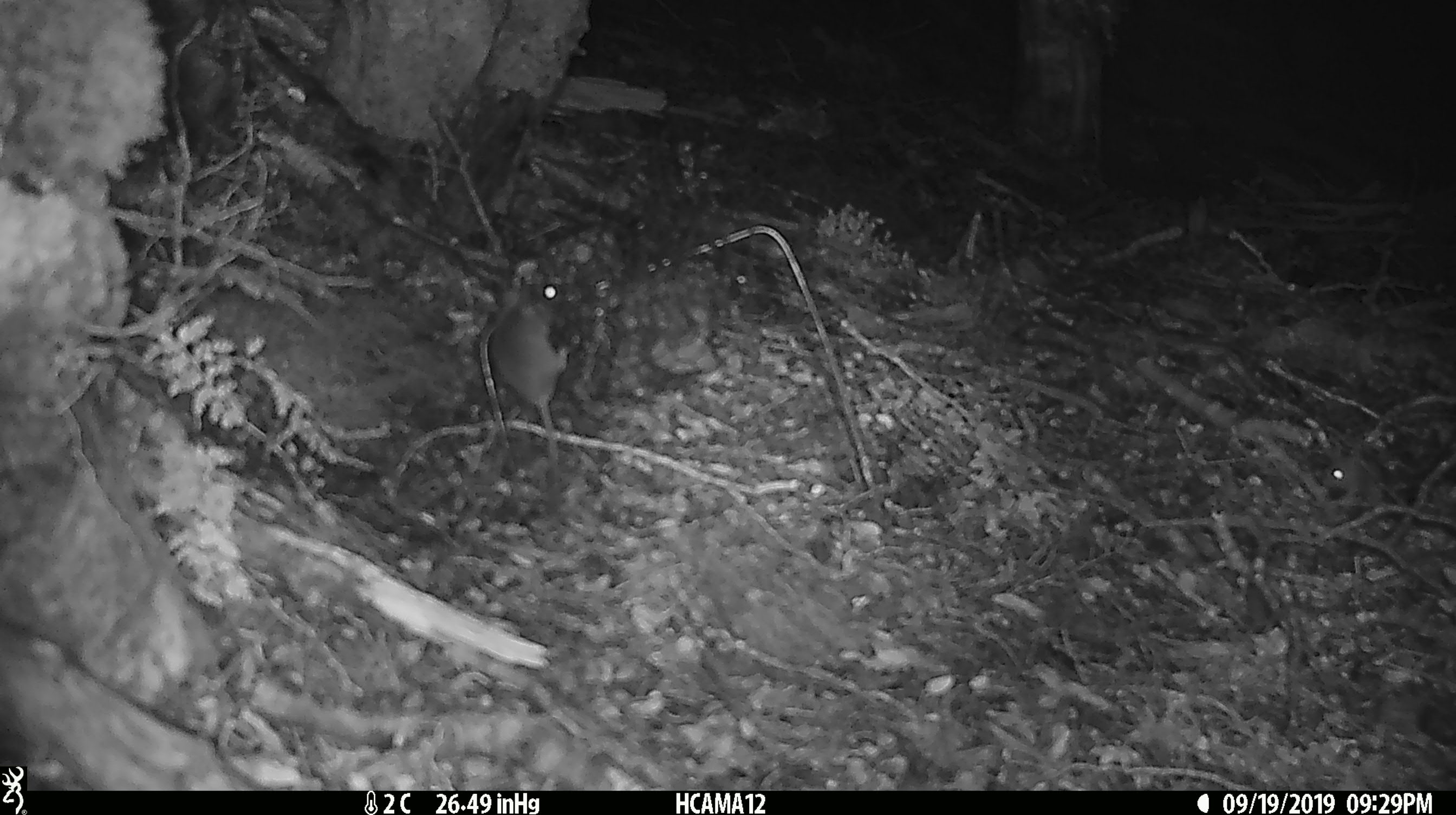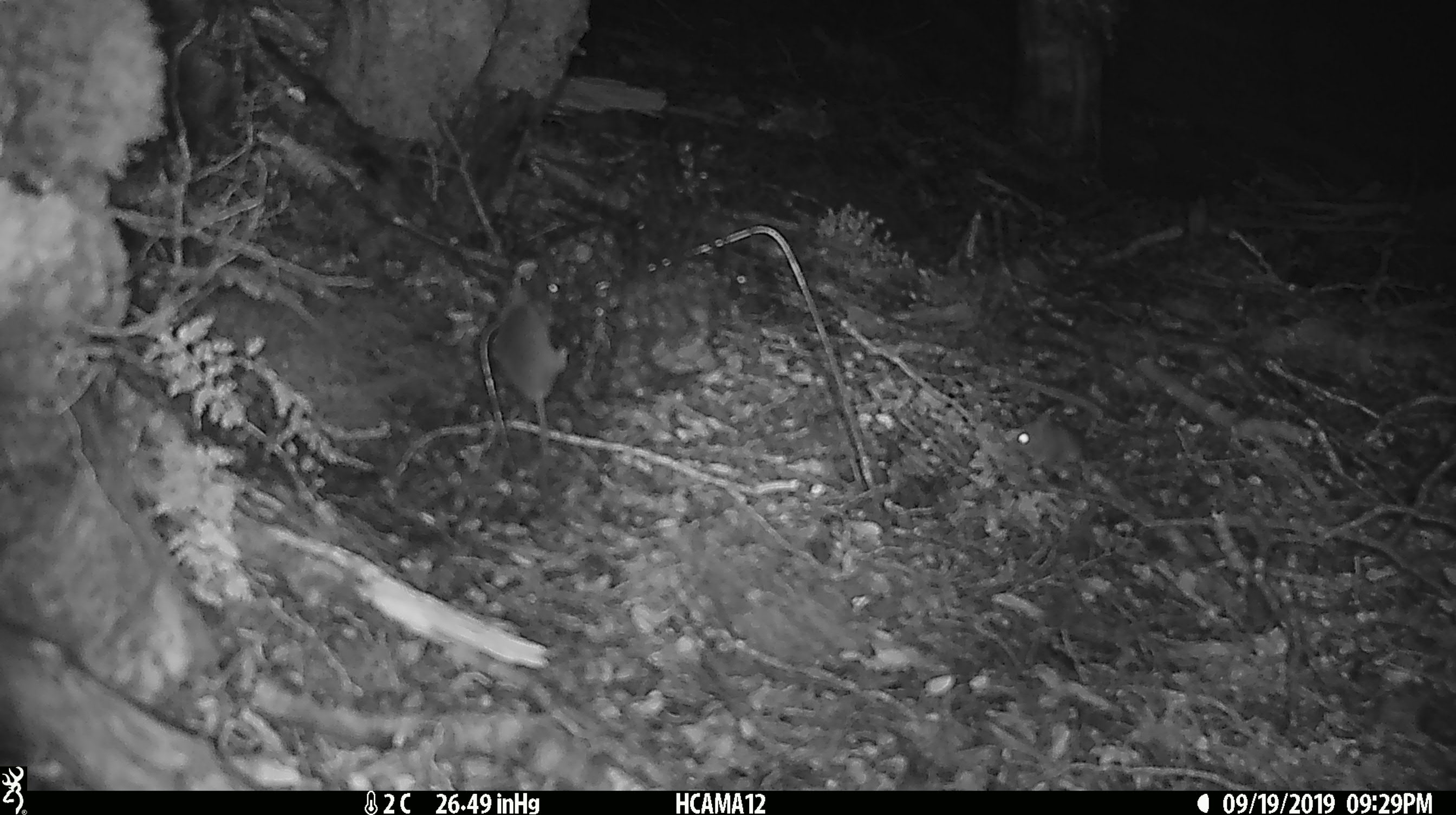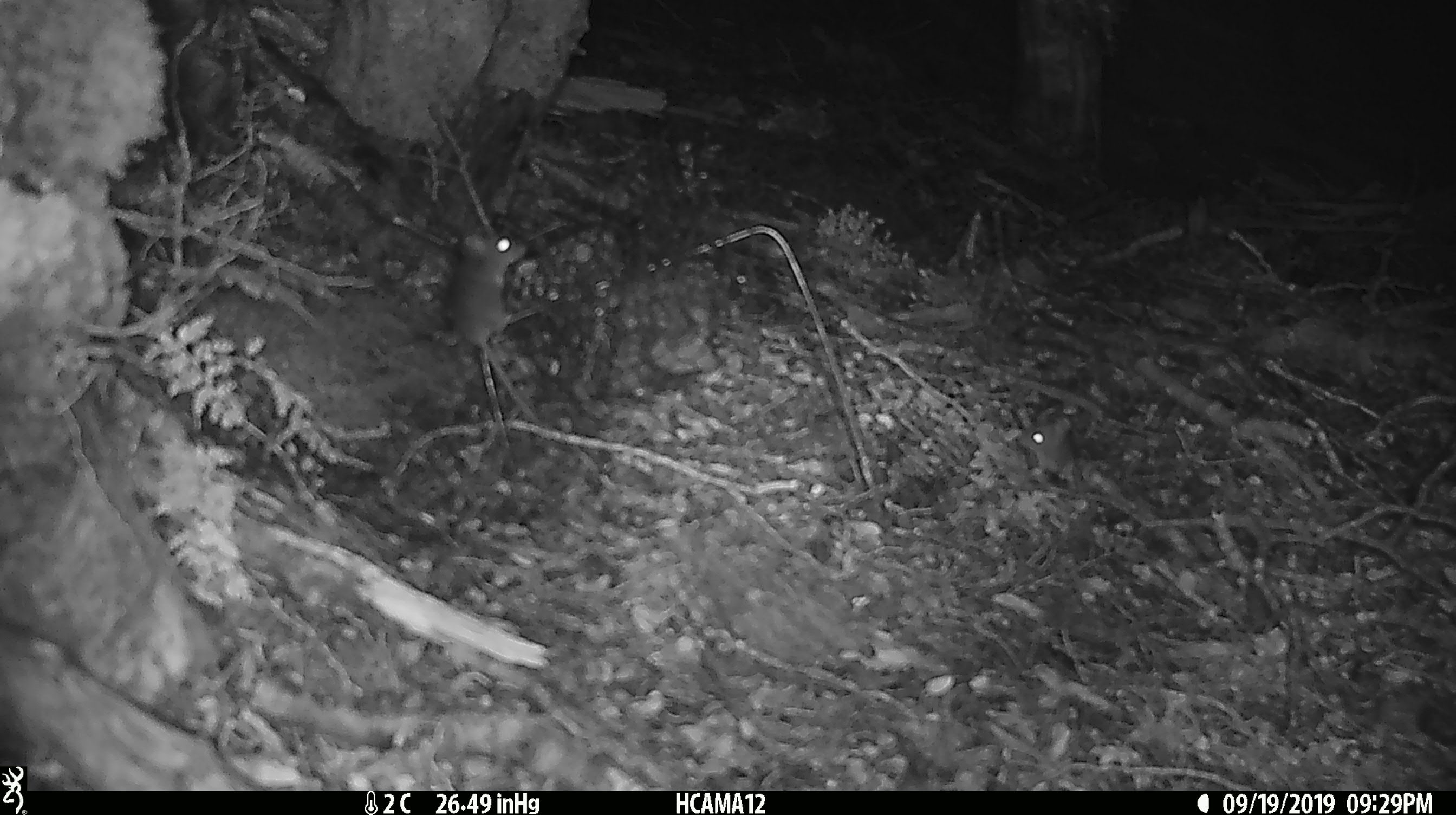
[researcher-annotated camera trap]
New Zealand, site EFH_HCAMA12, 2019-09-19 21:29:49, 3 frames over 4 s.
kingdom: Animalia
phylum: Chordata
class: Mammalia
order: Rodentia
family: Muridae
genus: Mus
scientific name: Mus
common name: mouse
Mouse (Mus).